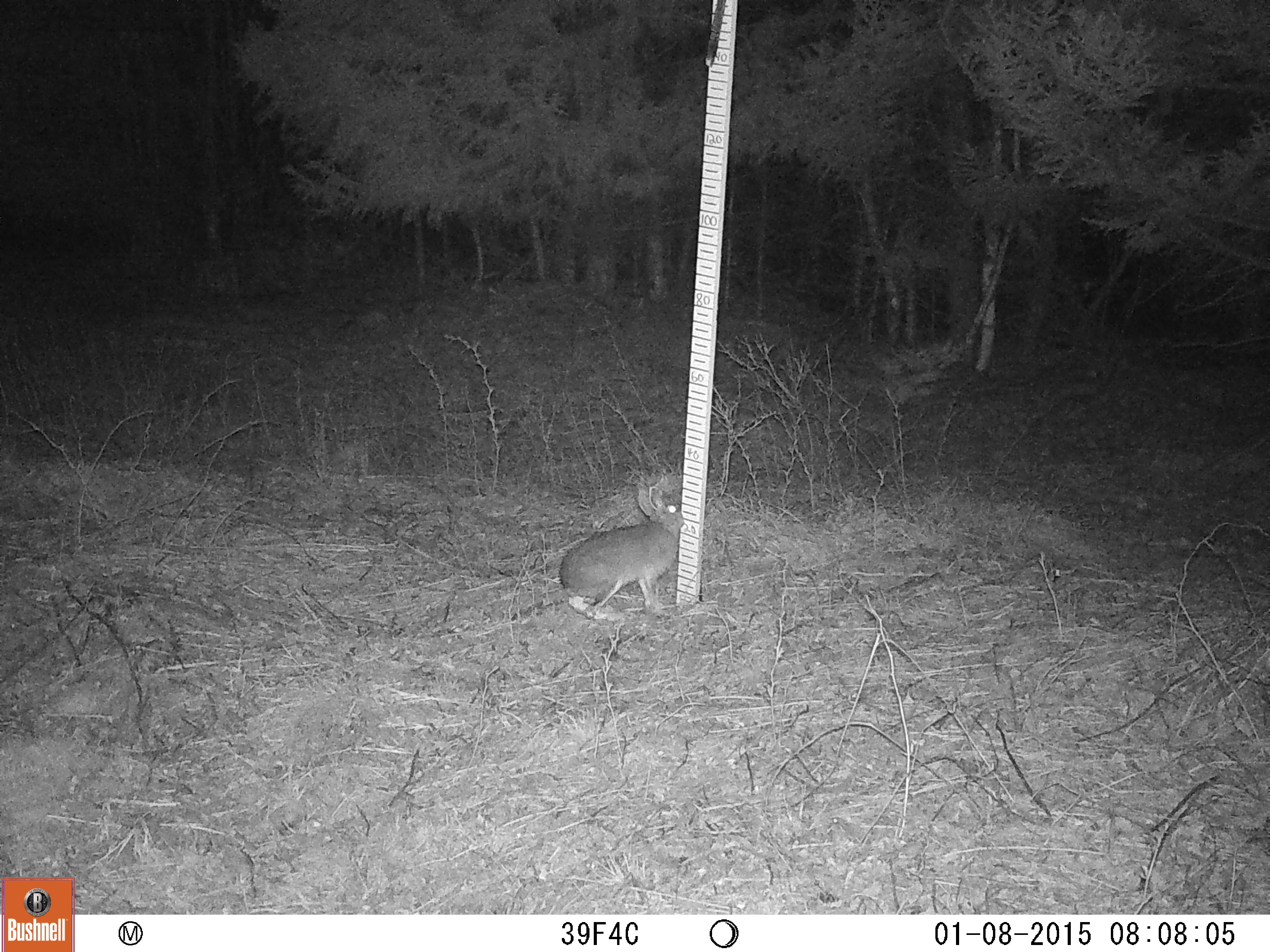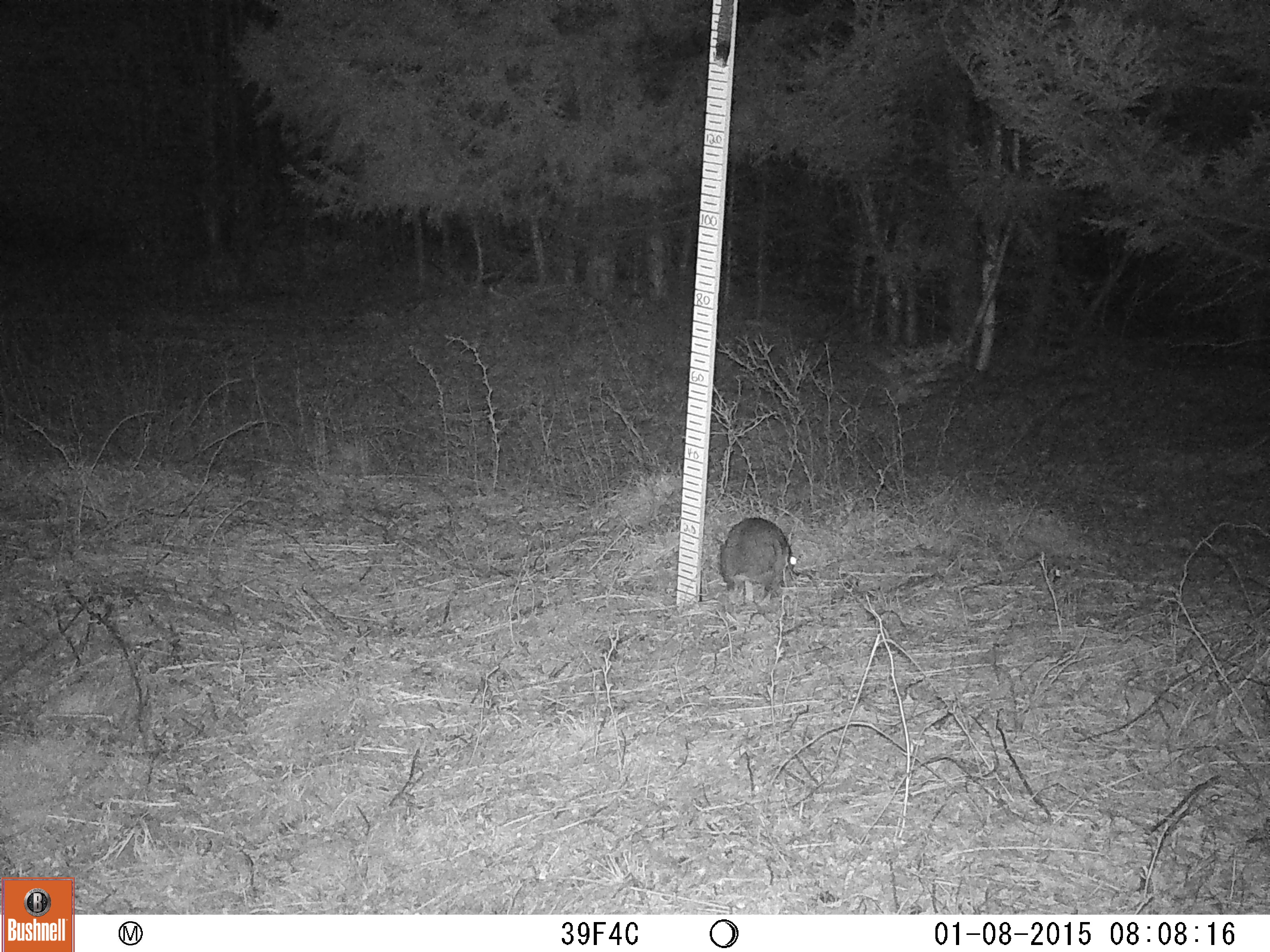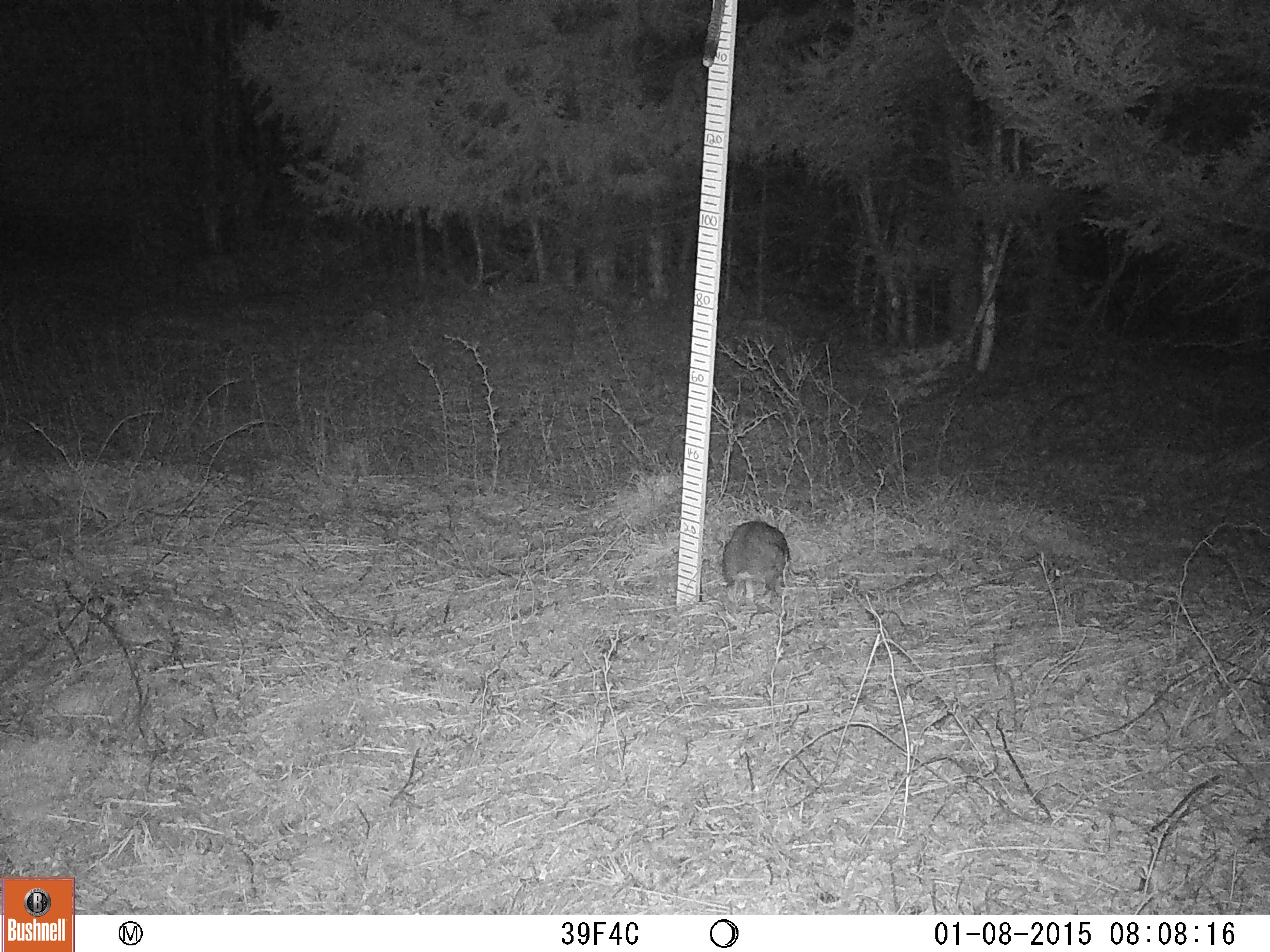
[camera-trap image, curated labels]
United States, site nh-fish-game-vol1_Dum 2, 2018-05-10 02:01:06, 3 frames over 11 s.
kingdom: Animalia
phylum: Chordata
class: Mammalia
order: Lagomorpha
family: Leporidae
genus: Lepus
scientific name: Lepus americanus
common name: snowshoe hare